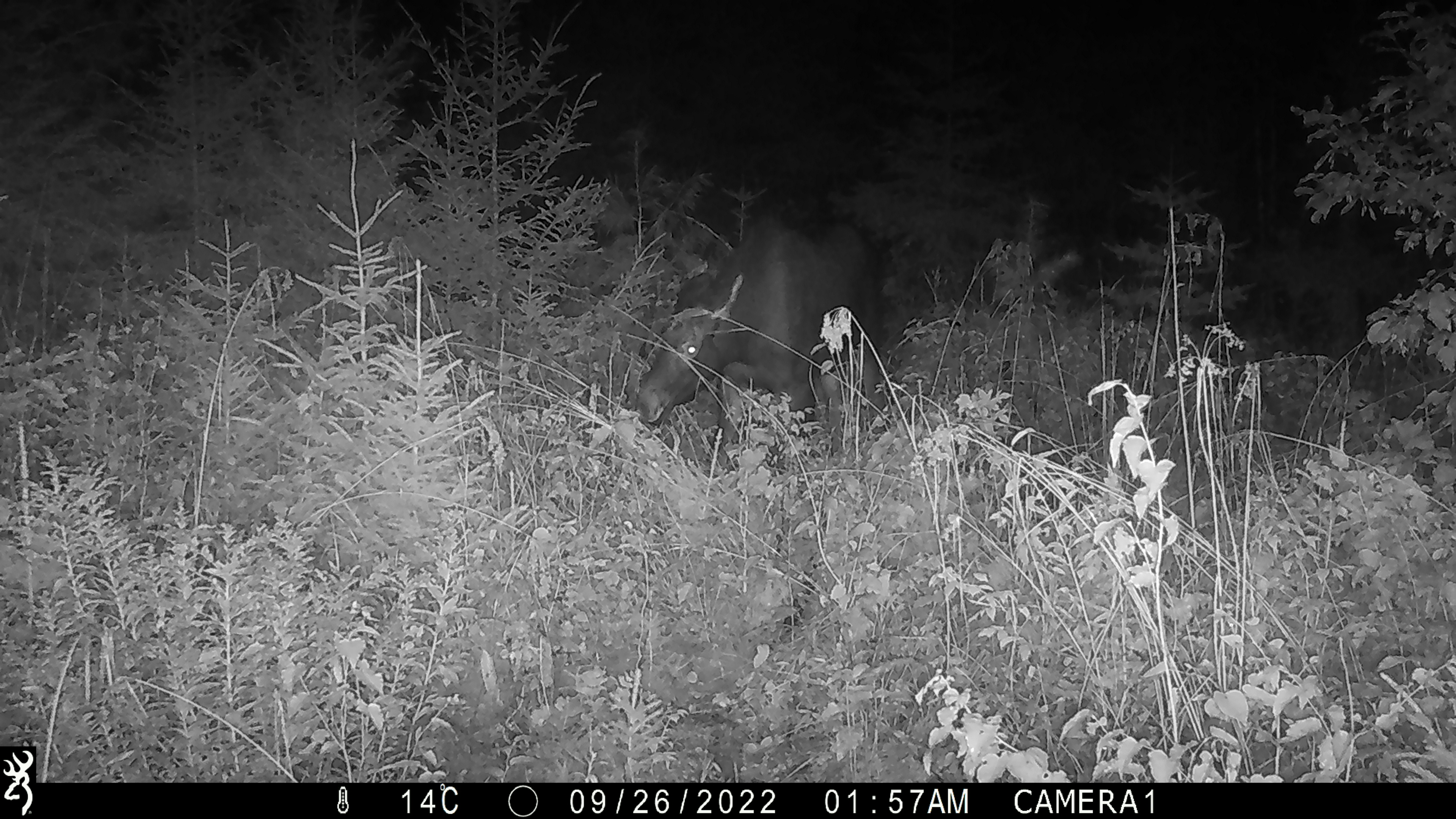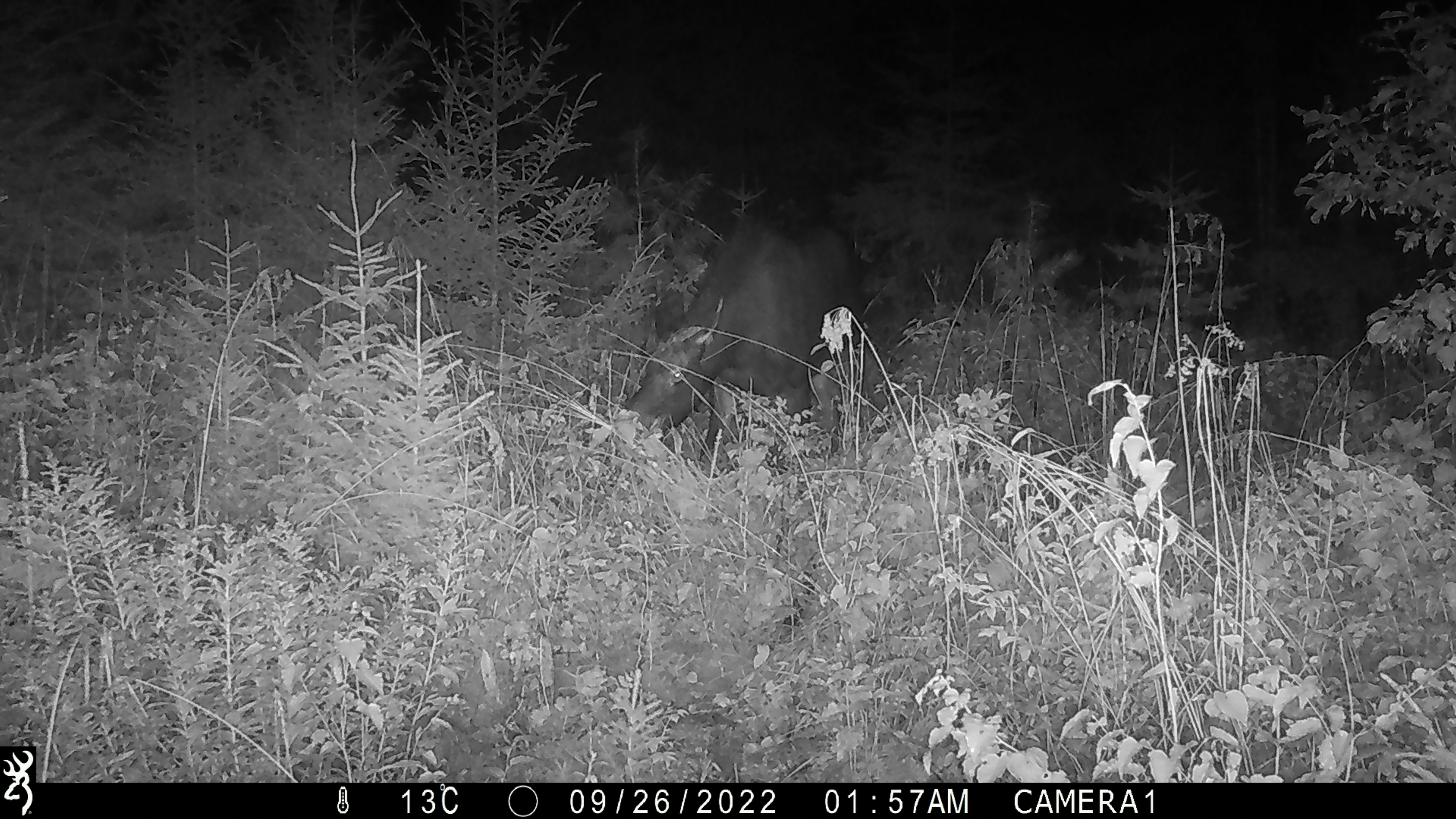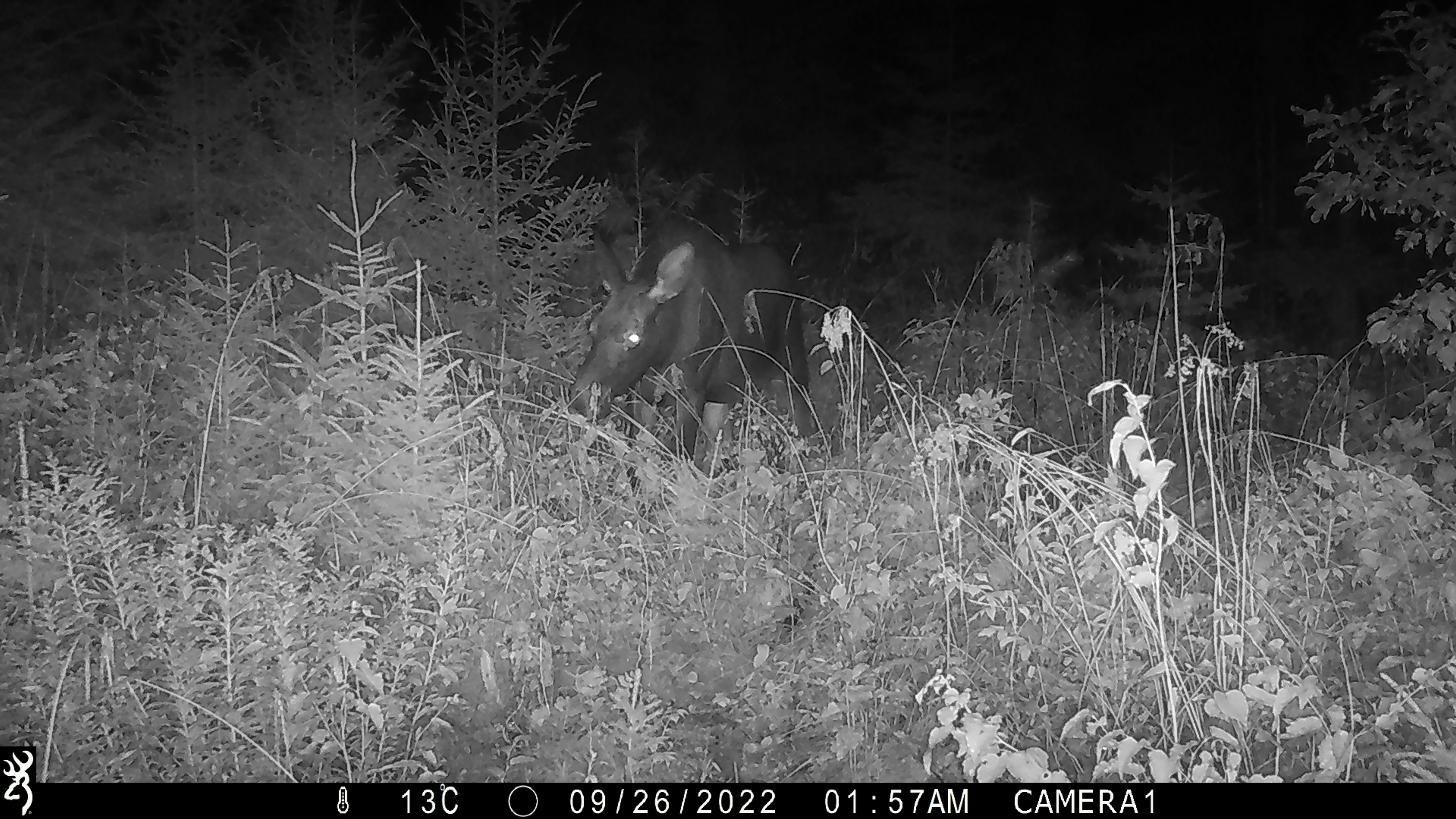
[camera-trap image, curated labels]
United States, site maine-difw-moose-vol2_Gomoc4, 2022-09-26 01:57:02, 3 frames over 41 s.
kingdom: Animalia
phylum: Chordata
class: Mammalia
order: Artiodactyla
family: Cervidae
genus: Alces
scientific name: Alces alces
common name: moose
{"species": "moose (Alces alces)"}